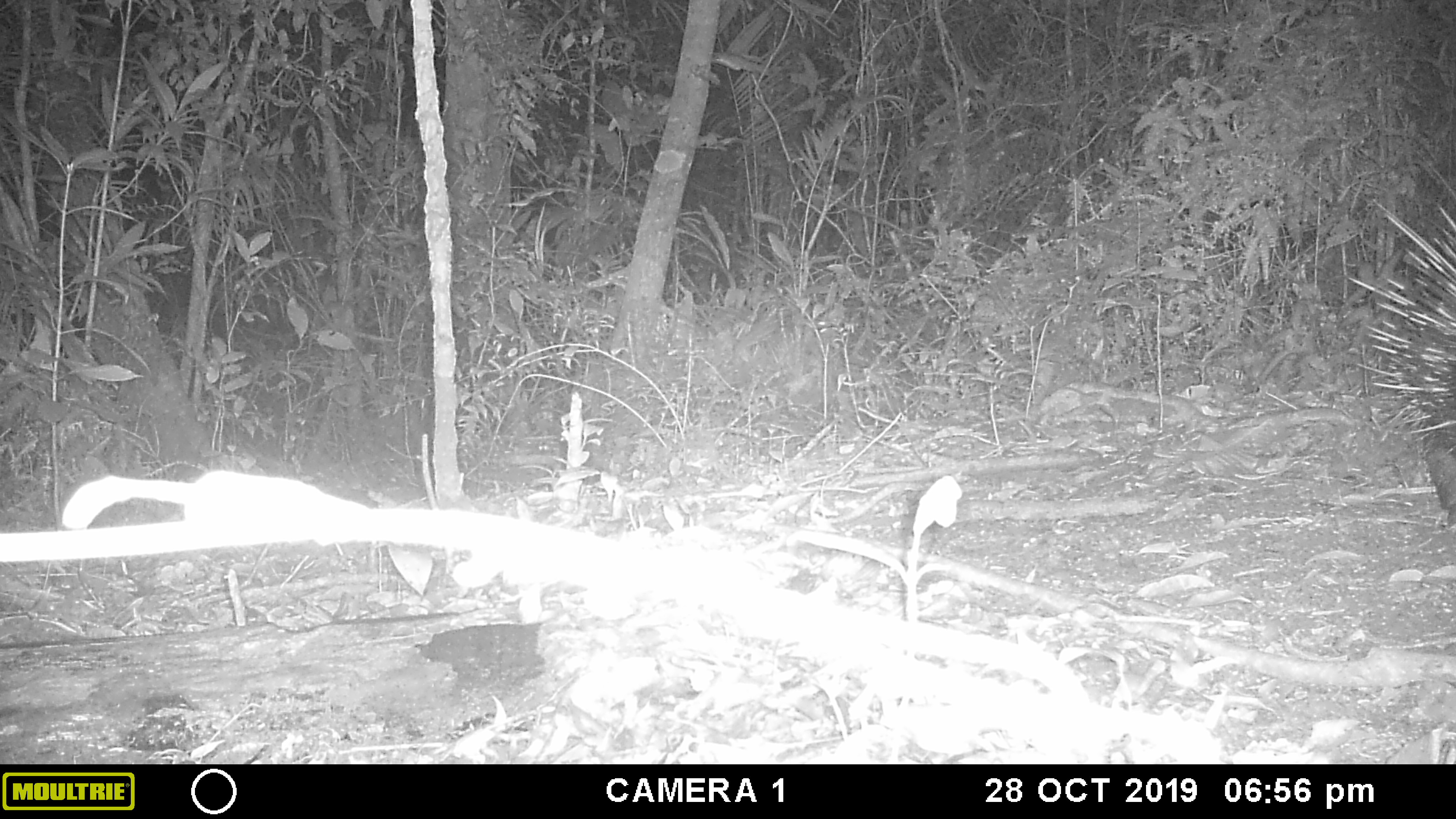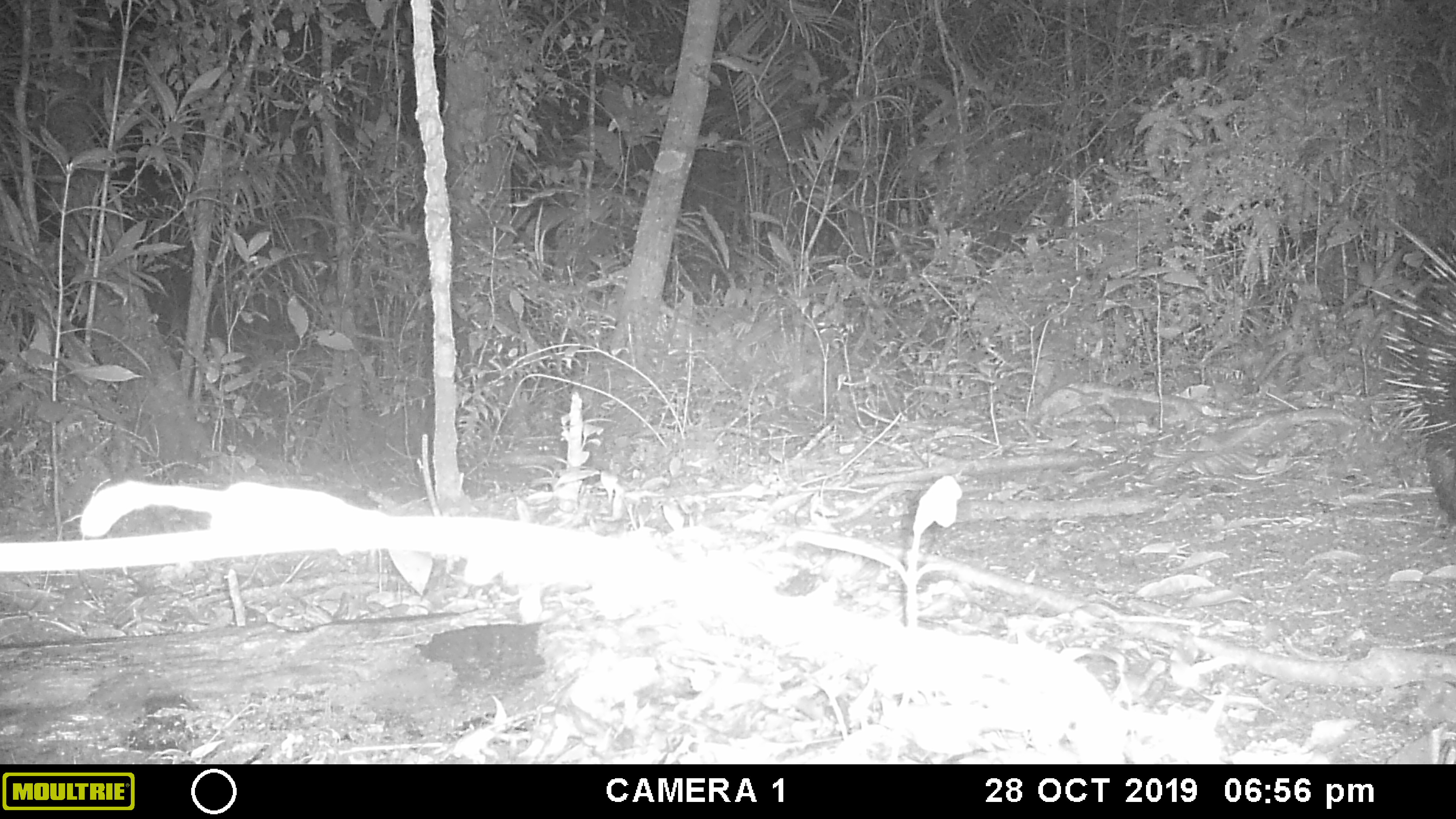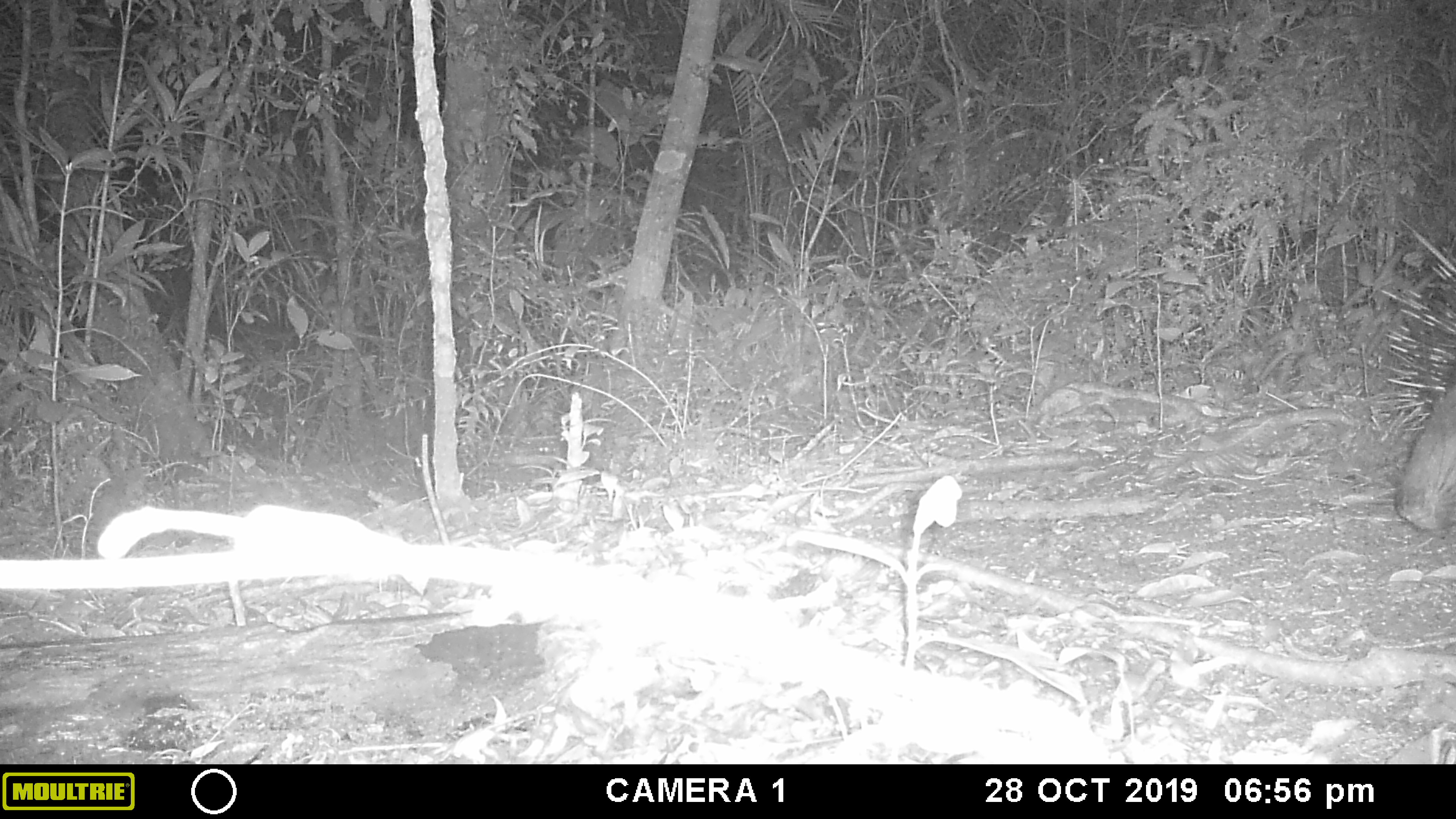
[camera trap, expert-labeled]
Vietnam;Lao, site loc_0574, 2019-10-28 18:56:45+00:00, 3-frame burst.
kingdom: Animalia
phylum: Chordata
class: Mammalia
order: Rodentia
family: Hystricidae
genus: Hystrix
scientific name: Hystrix brachyura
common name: malayan porcupine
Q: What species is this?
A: Malayan porcupine (Hystrix brachyura).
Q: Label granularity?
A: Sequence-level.